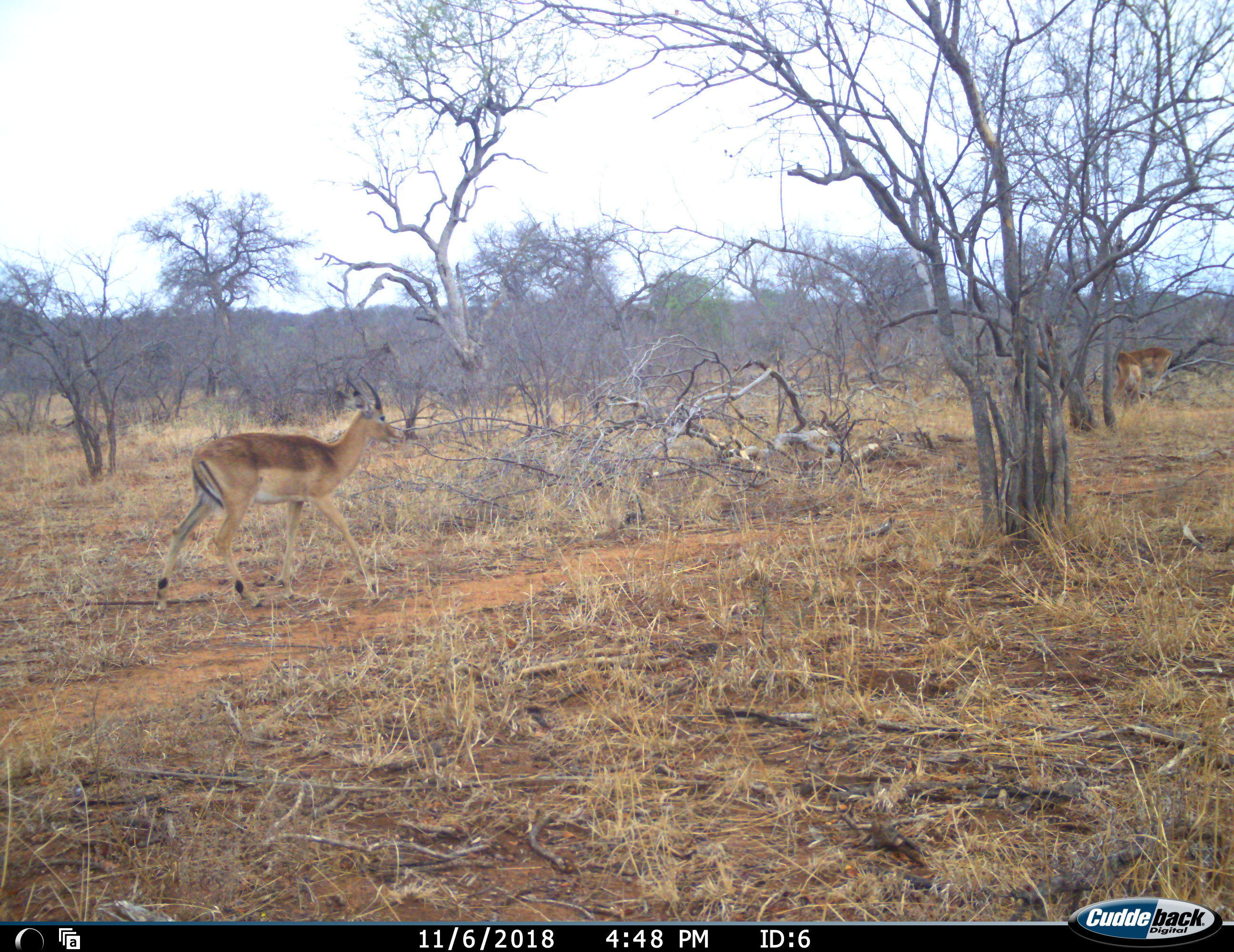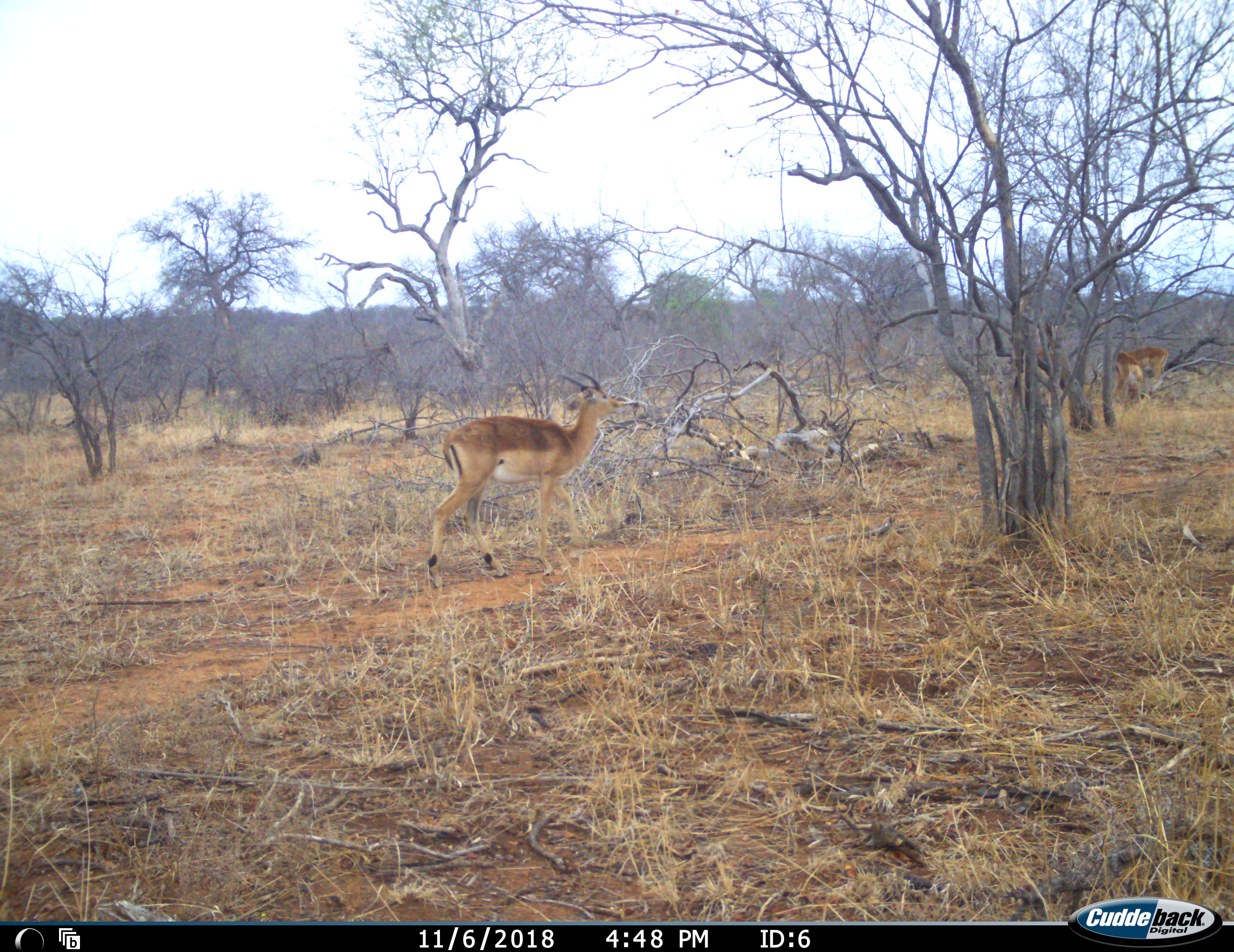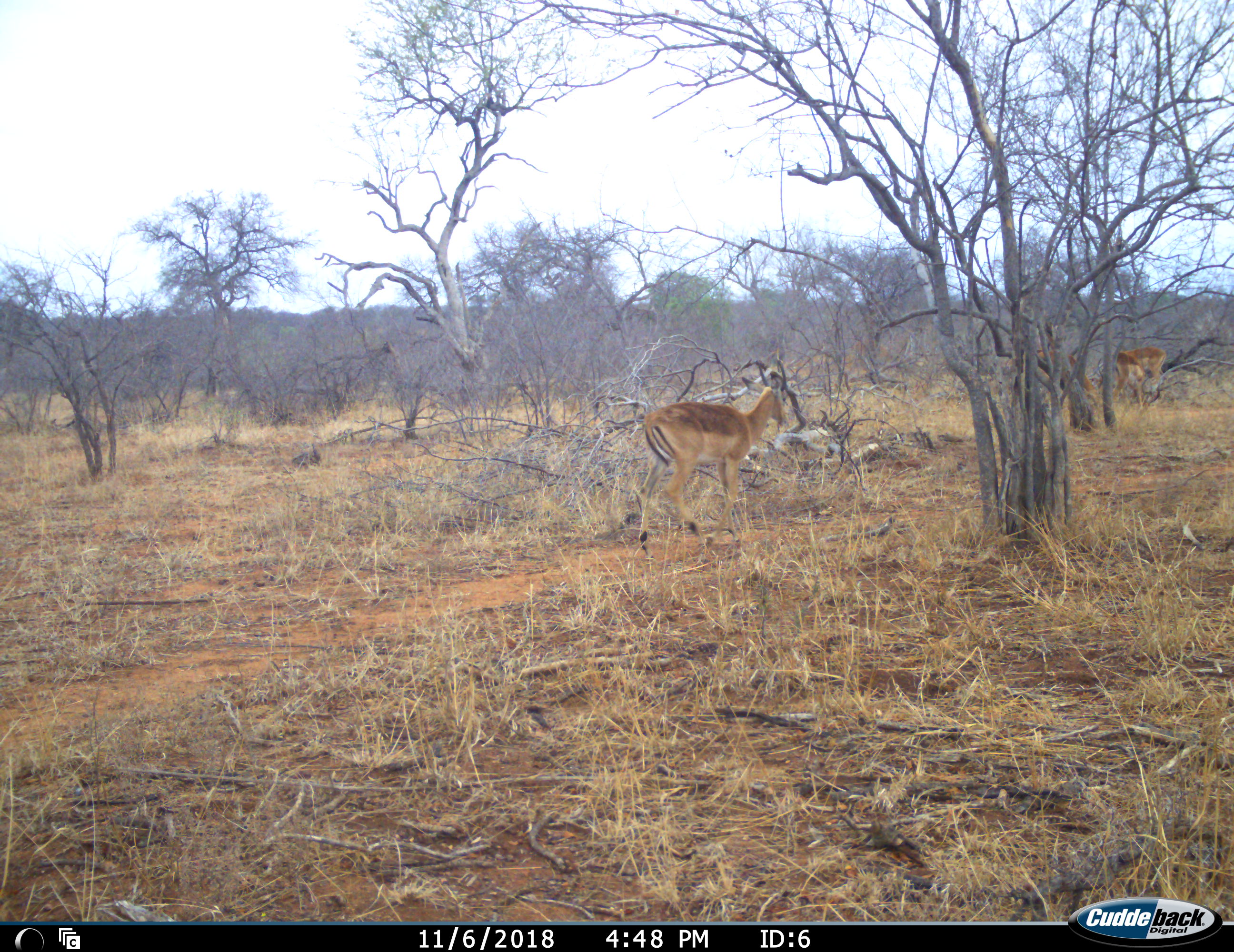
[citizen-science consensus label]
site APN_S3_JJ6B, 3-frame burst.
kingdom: Animalia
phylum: Chordata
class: Mammalia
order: Artiodactyla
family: Bovidae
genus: Aepyceros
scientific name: Aepyceros melampus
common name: impala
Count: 3.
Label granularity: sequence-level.